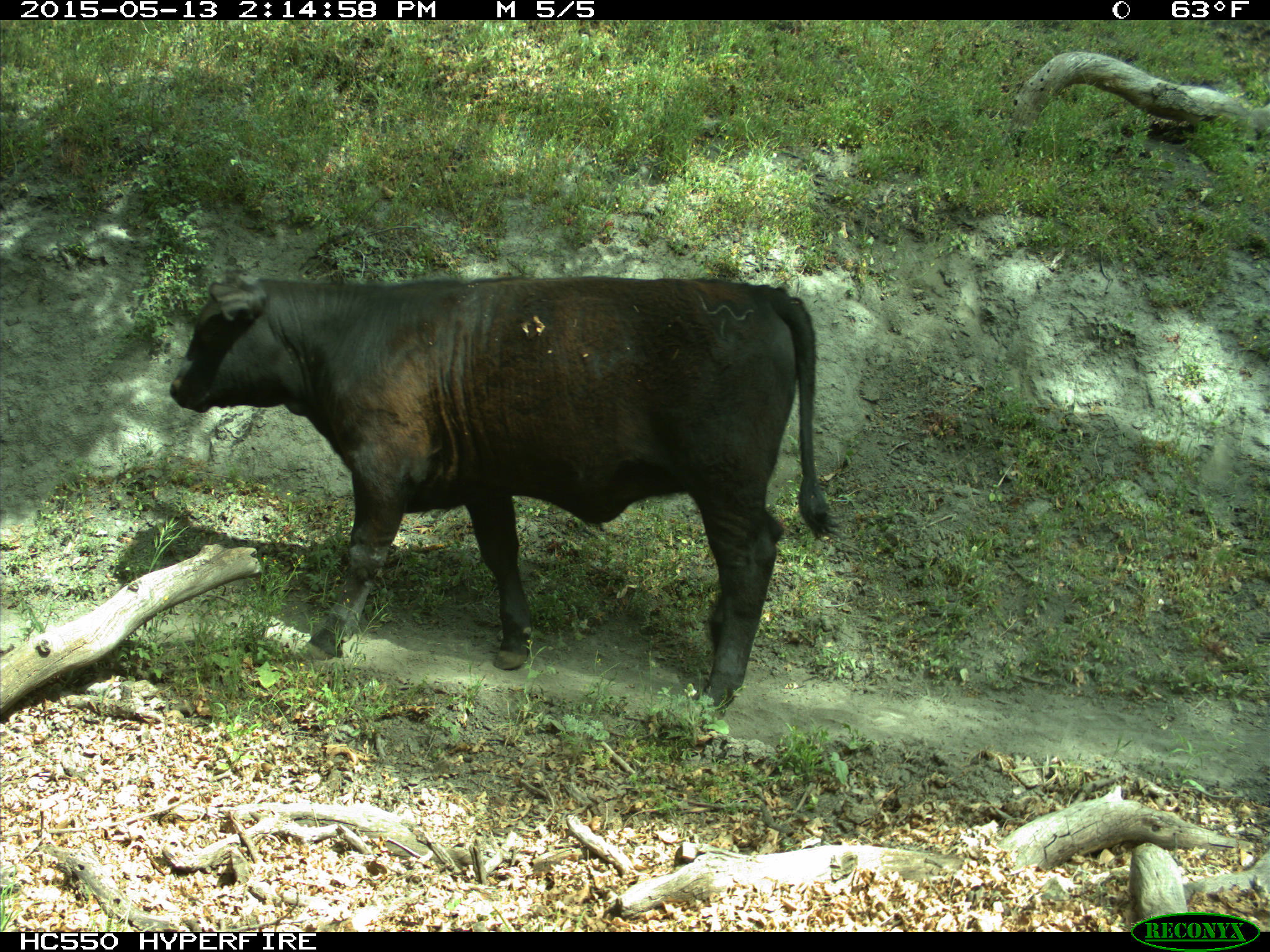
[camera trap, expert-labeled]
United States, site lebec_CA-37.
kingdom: Animalia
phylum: Chordata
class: Mammalia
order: Artiodactyla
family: Bovidae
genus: Bos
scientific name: Bos taurus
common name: domestic cow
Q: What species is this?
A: Bos taurus (domestic cow).